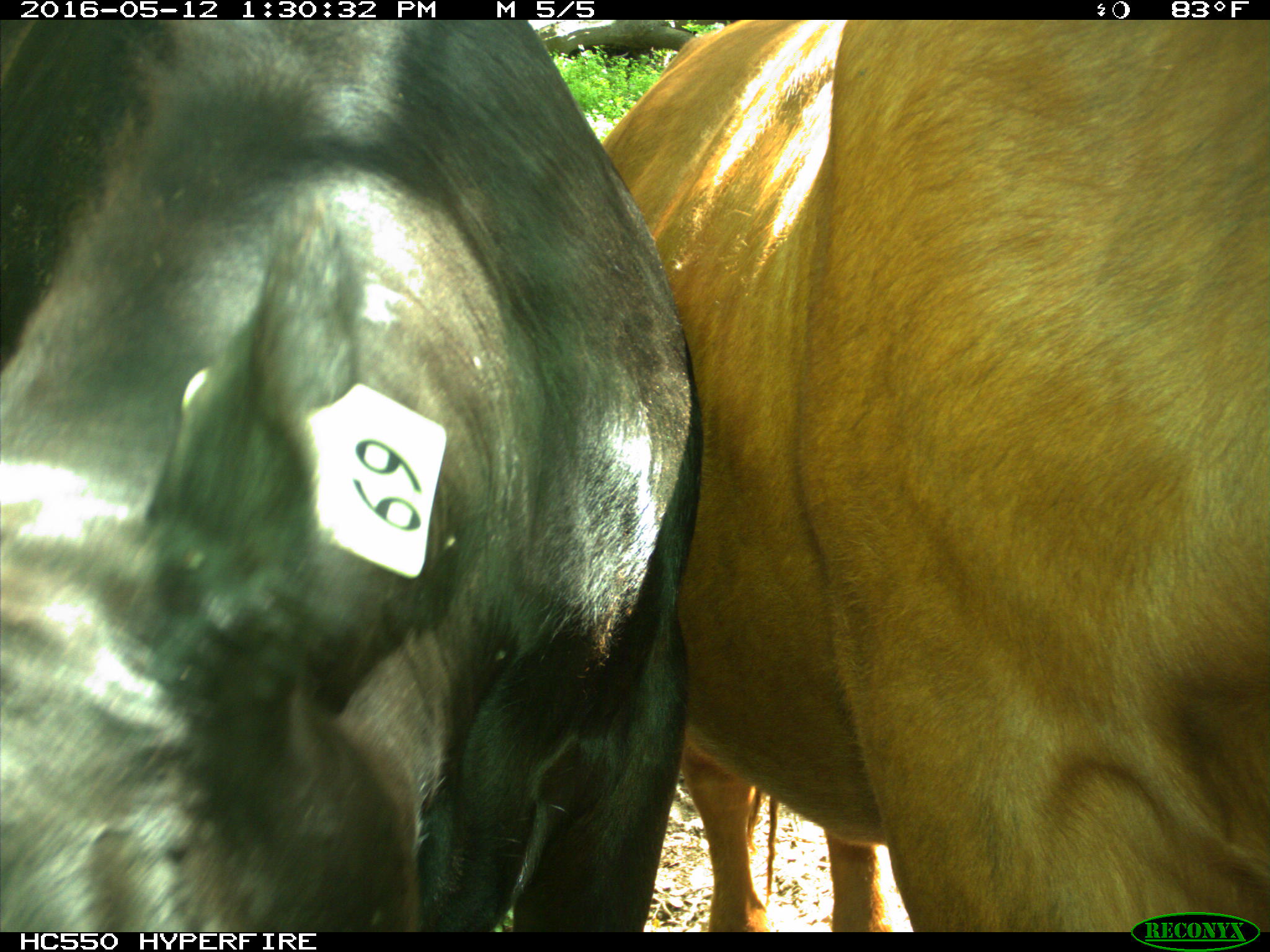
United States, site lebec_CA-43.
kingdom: Animalia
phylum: Chordata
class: Mammalia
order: Artiodactyla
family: Bovidae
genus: Bos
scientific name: Bos taurus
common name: domestic cow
Bos taurus (domestic cow).